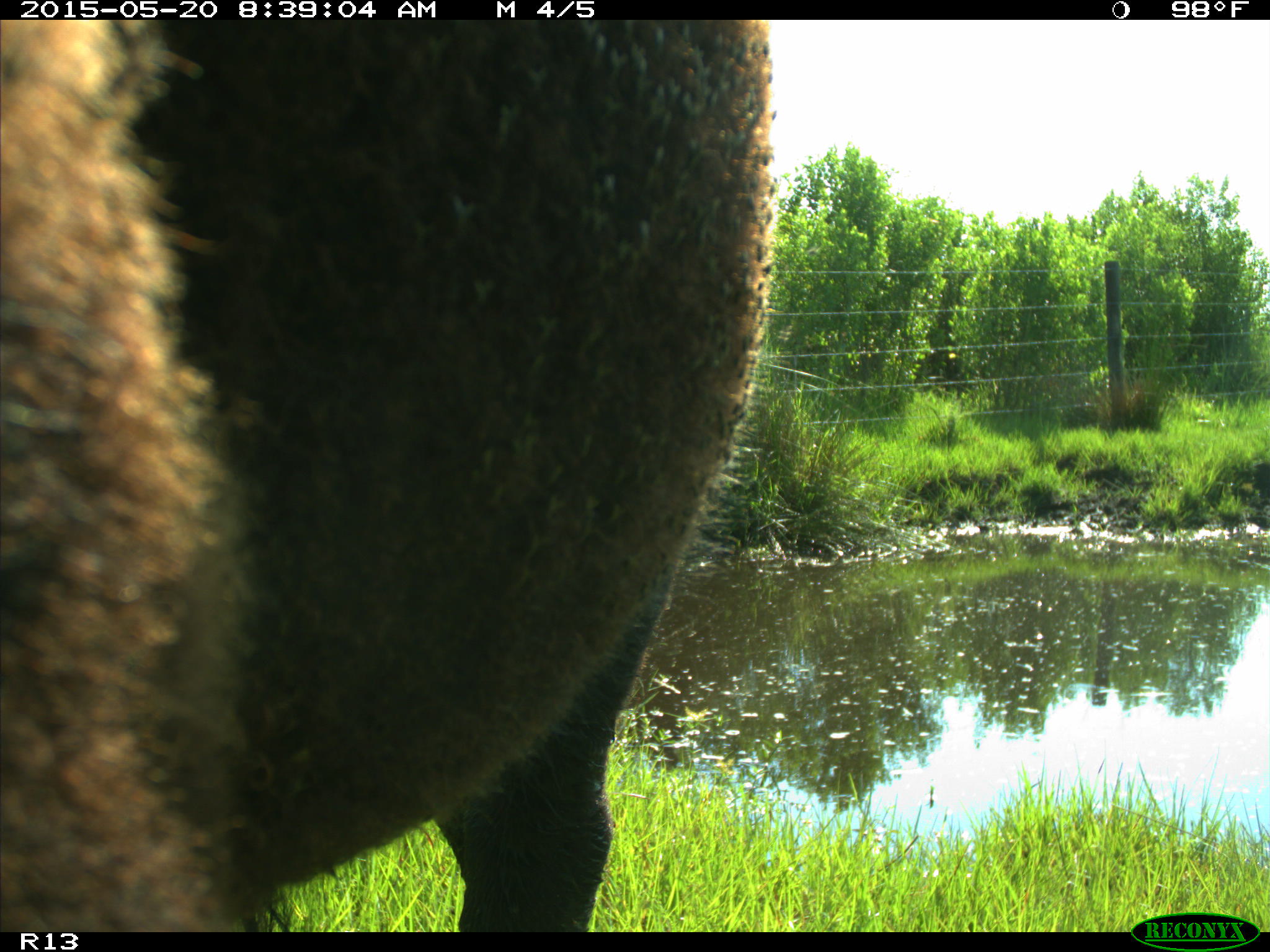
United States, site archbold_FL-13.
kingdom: Animalia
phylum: Chordata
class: Mammalia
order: Artiodactyla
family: Bovidae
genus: Bos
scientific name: Bos taurus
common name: domestic cow